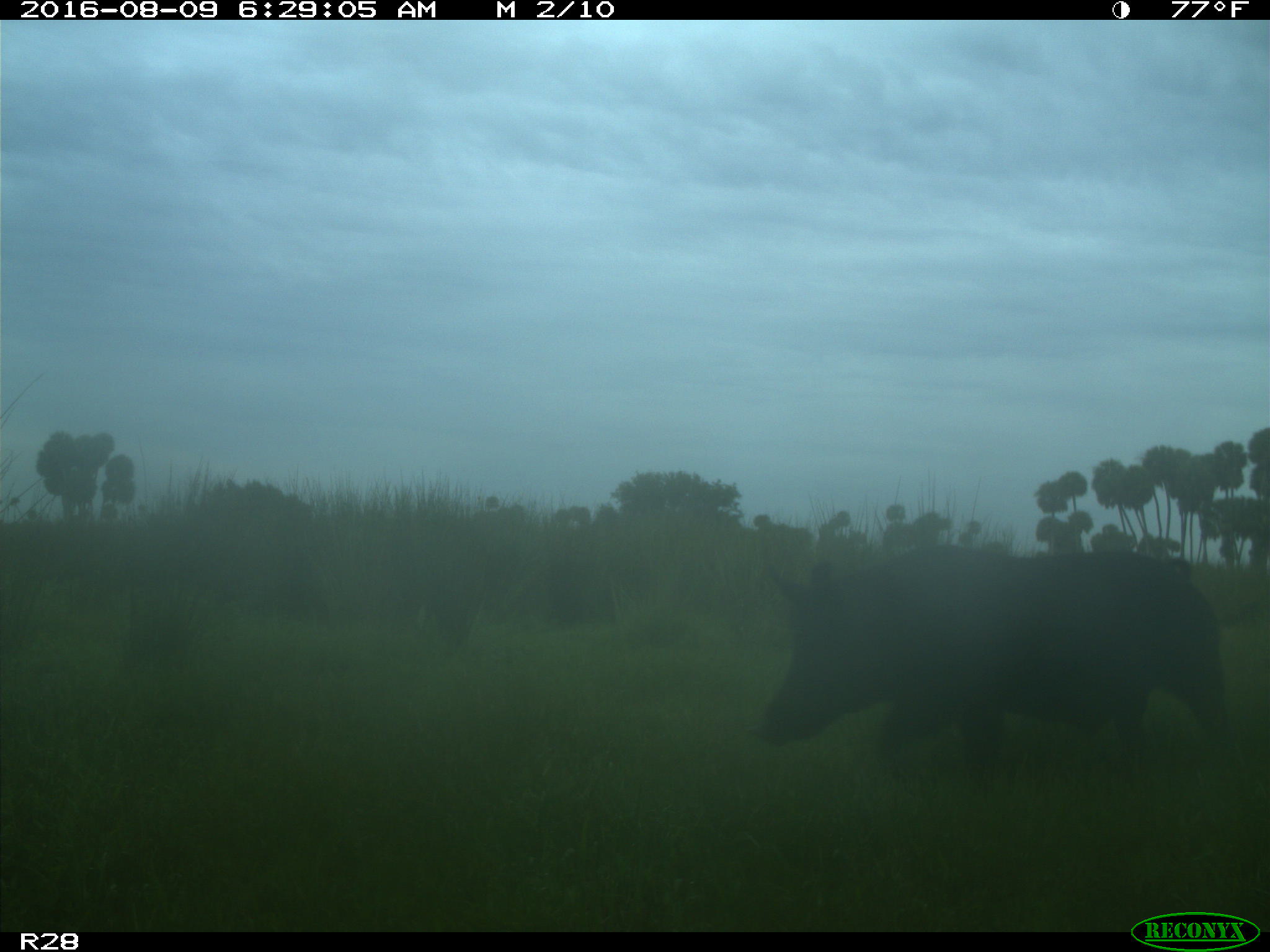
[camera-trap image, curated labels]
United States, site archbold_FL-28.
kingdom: Animalia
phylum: Chordata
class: Mammalia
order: Artiodactyla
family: Suidae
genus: Sus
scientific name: Sus scrofa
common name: wild boar